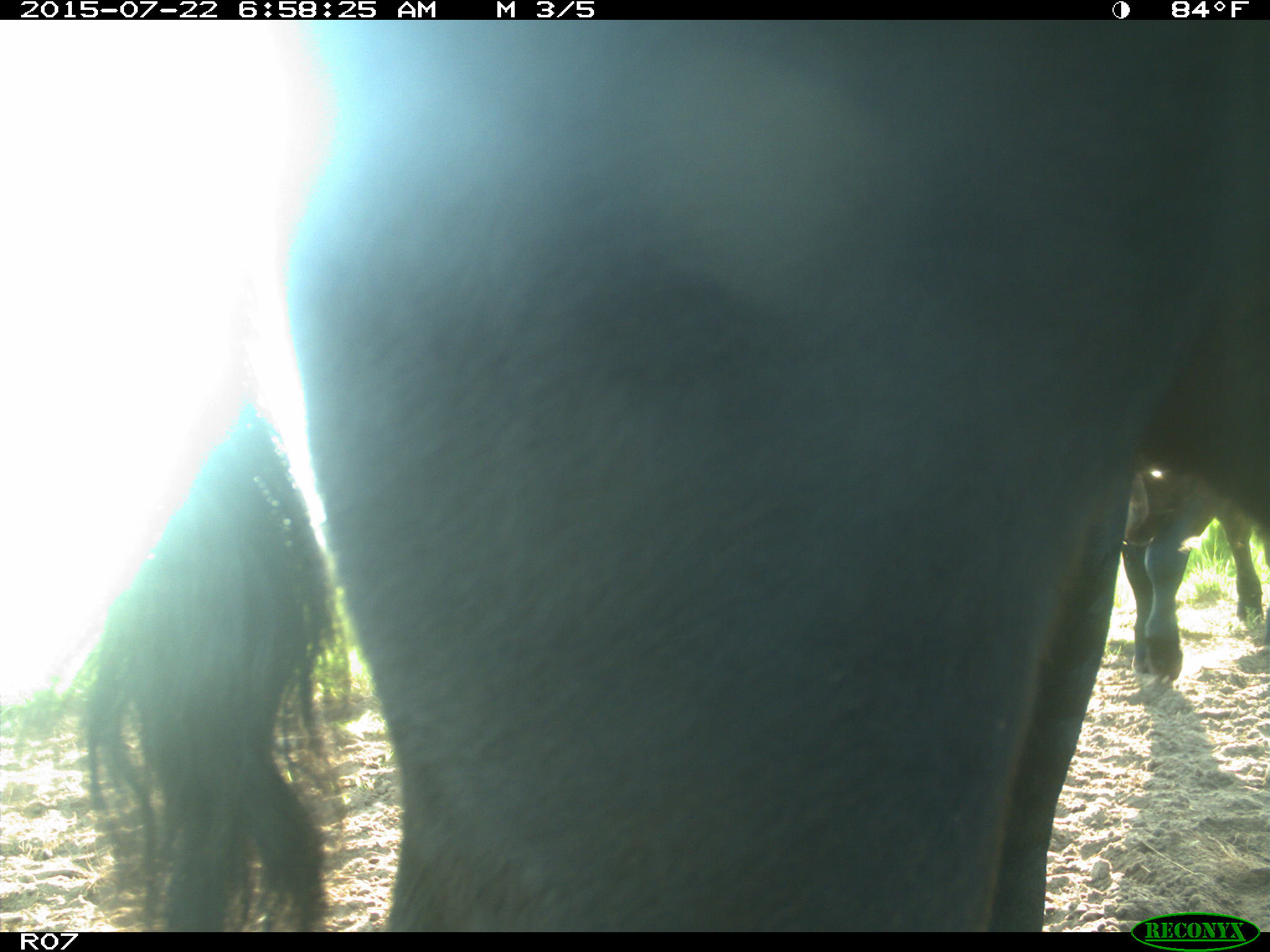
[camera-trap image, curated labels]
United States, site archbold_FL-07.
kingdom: Animalia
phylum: Chordata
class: Mammalia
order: Artiodactyla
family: Suidae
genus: Sus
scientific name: Sus scrofa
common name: wild boar